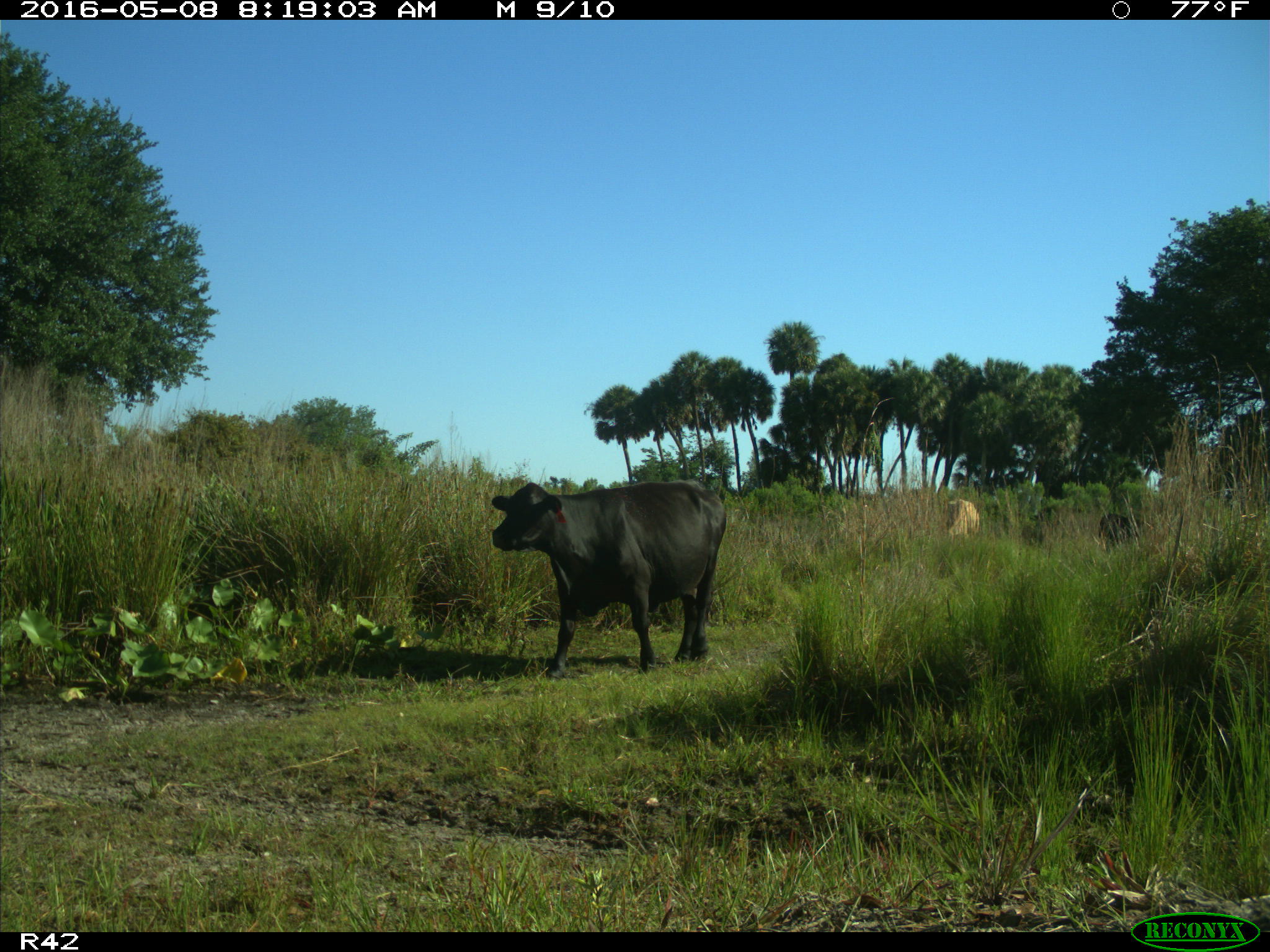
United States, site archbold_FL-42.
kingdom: Animalia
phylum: Chordata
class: Mammalia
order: Artiodactyla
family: Bovidae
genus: Bos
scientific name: Bos taurus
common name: domestic cow